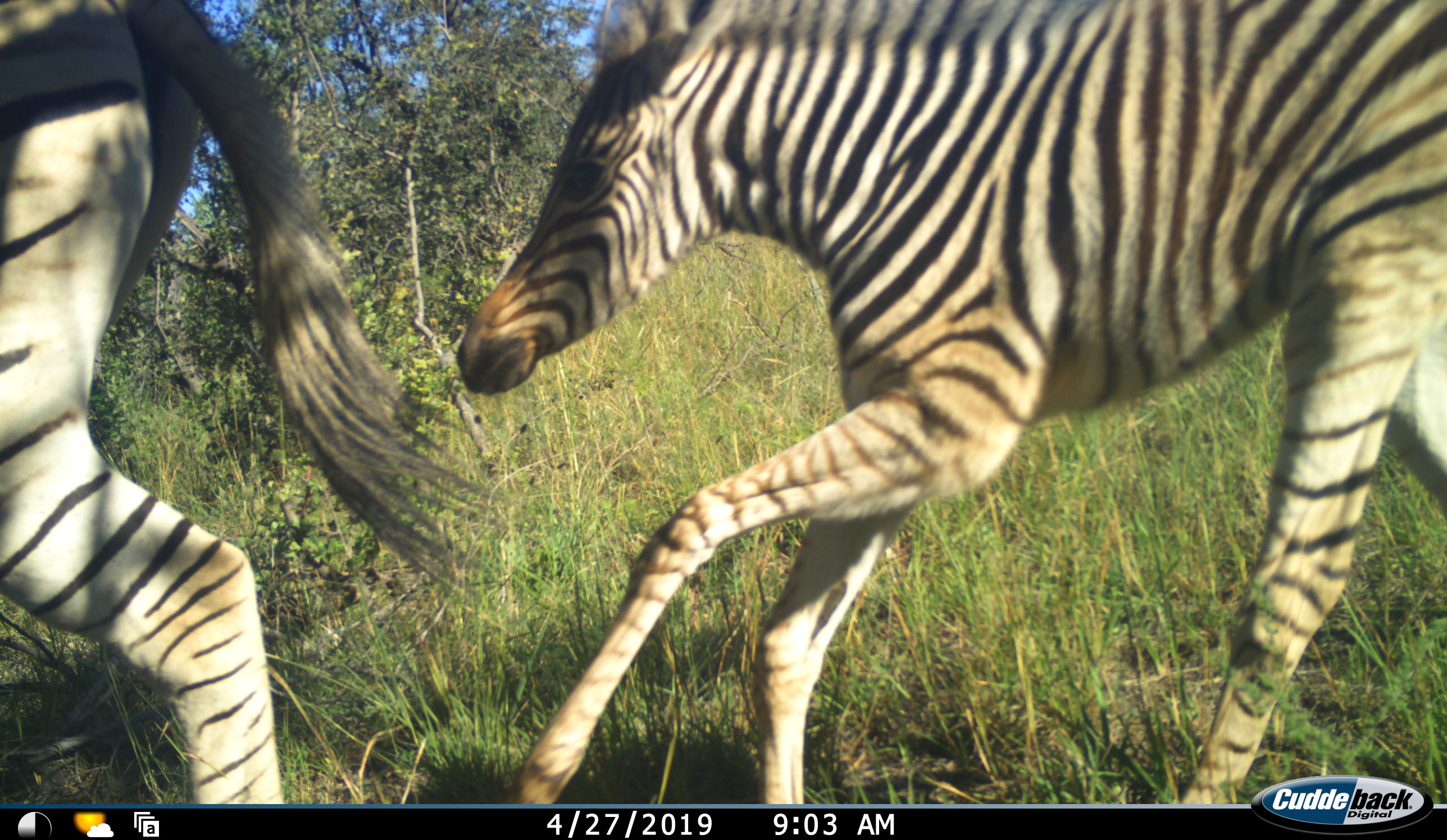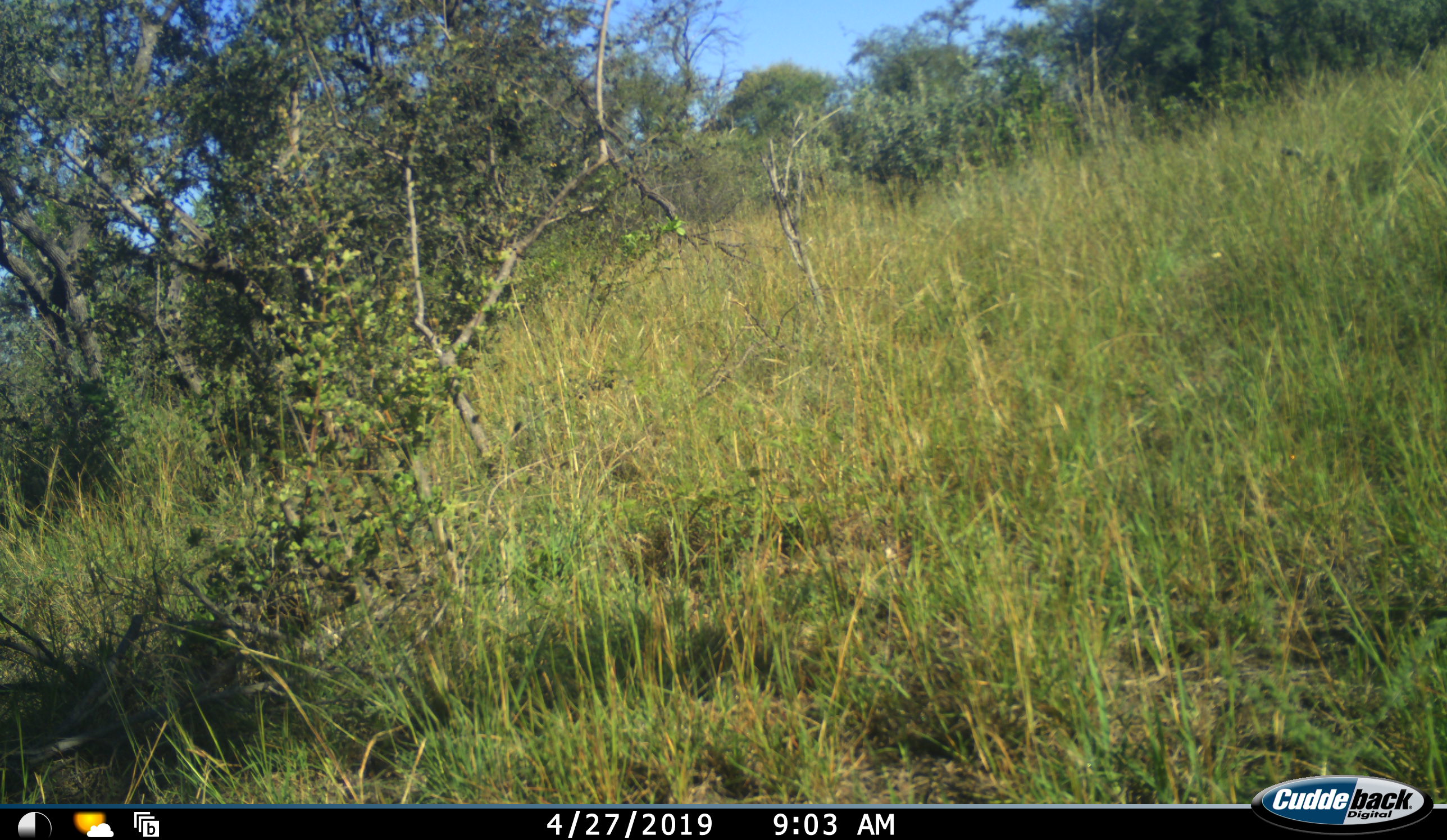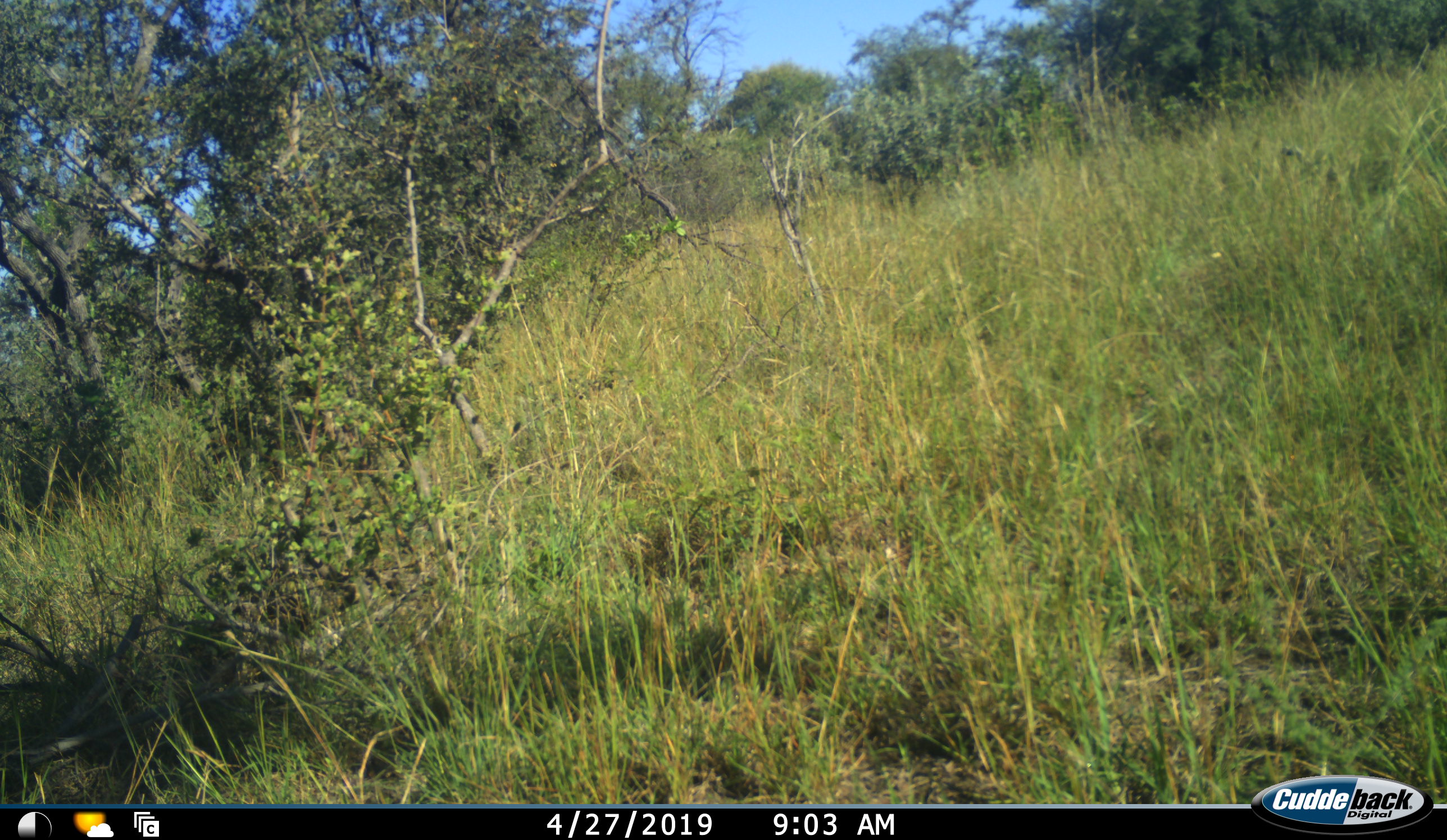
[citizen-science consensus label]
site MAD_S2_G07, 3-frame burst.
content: unidentified animal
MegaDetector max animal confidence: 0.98